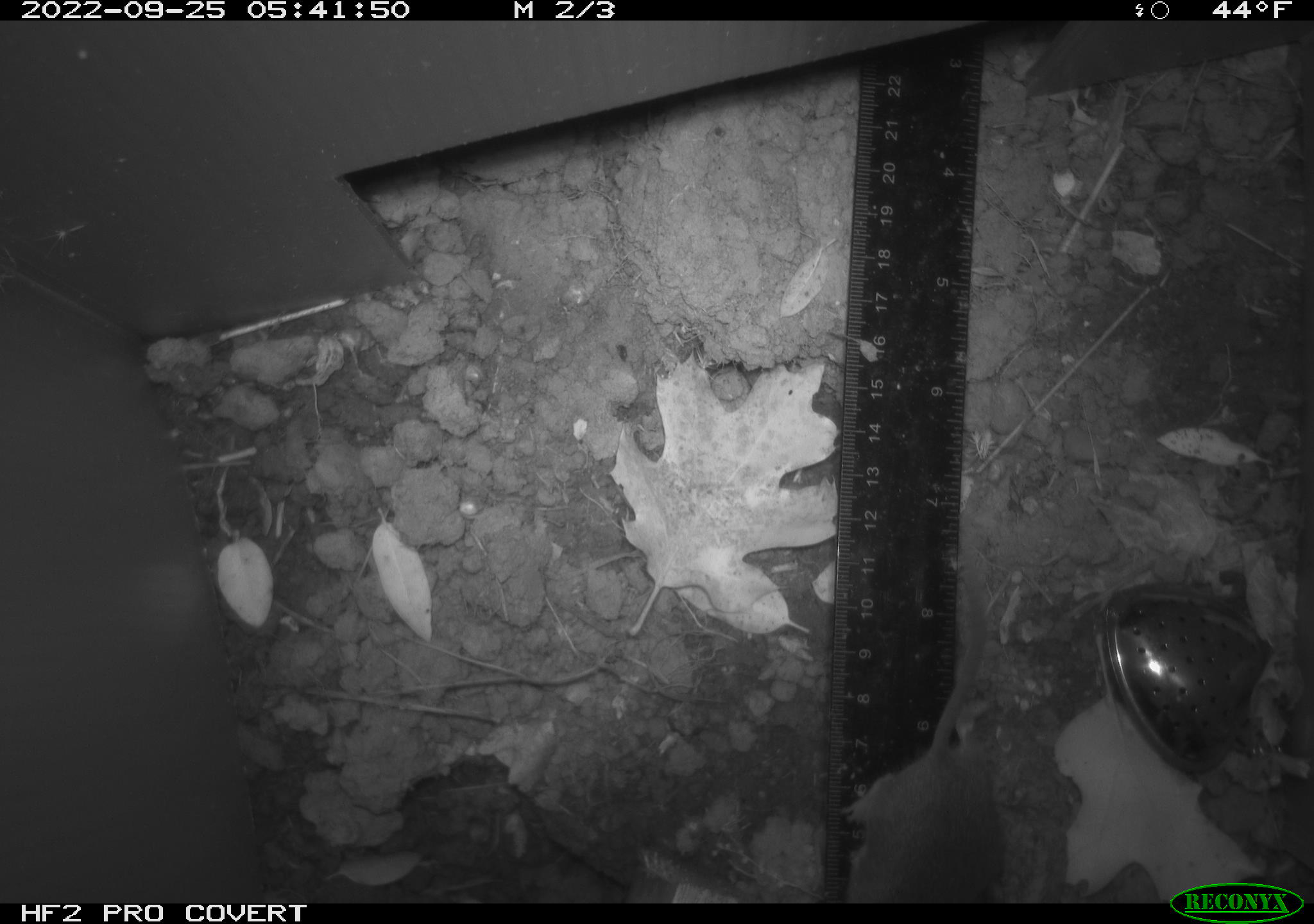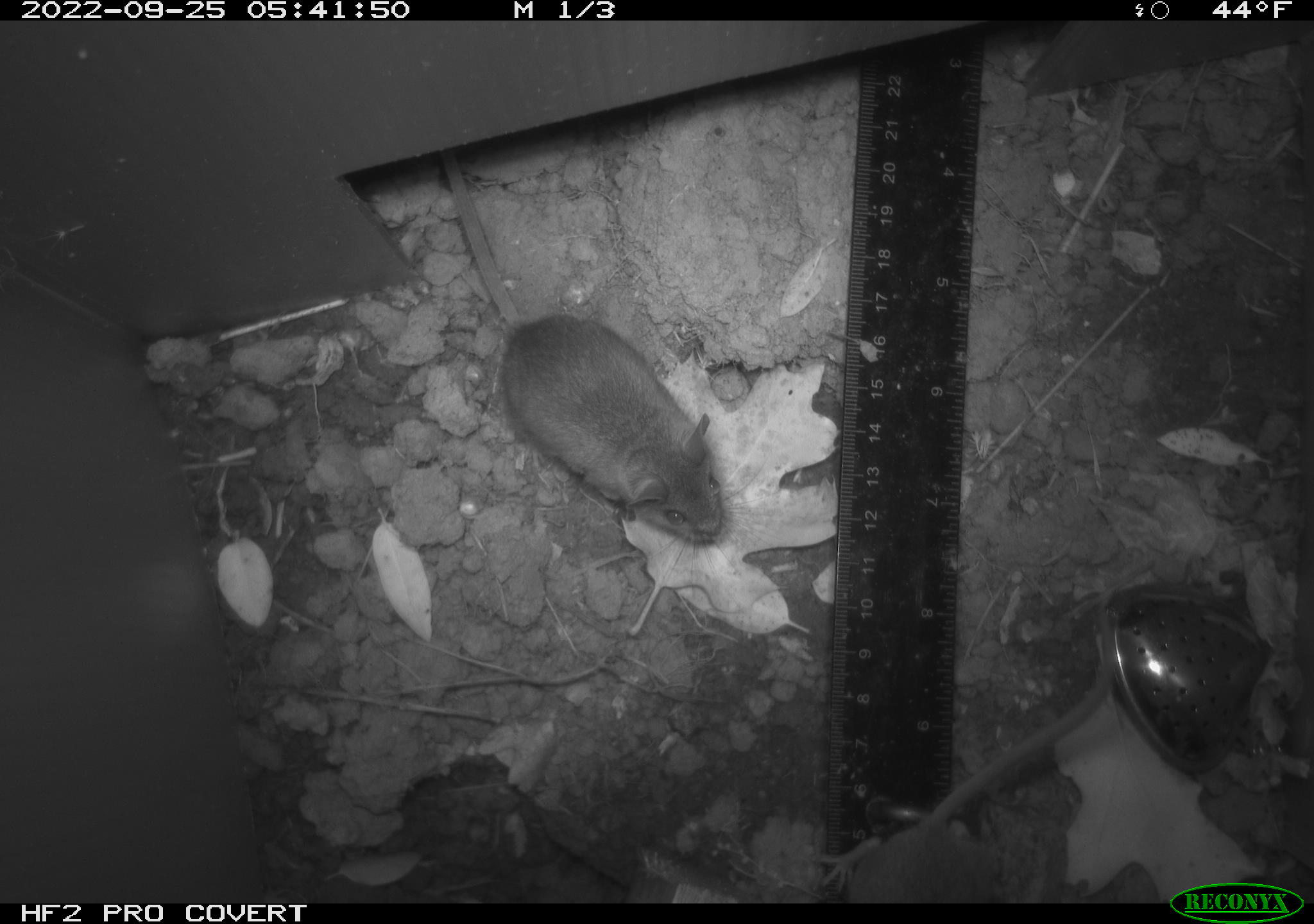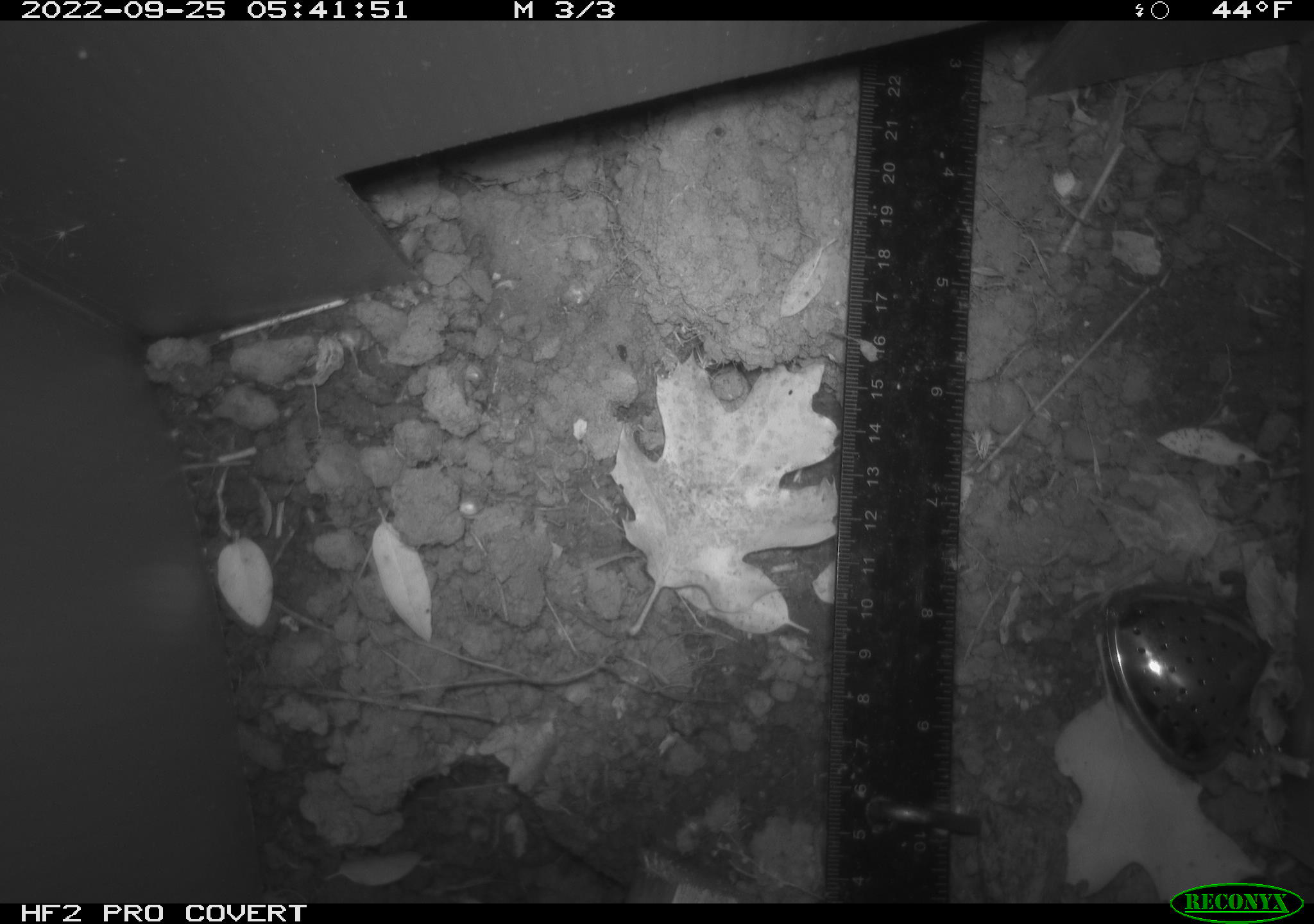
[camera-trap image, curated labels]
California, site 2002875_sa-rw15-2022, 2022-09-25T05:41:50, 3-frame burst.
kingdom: Animalia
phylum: Chordata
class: Mammalia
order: Rodentia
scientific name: Rodentia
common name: mouse species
Mouse species (Rodentia).